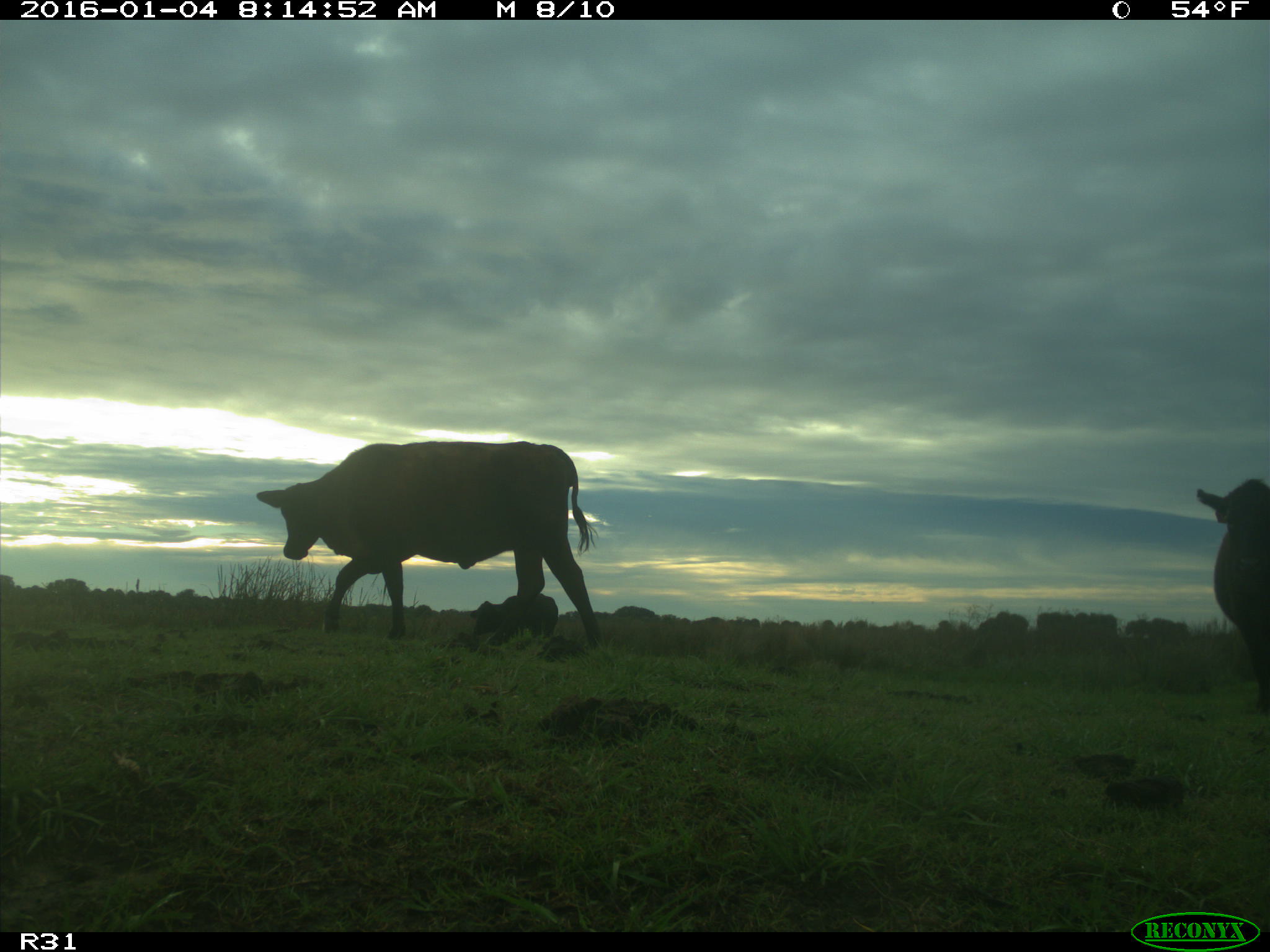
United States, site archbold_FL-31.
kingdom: Animalia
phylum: Chordata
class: Mammalia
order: Artiodactyla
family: Bovidae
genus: Bos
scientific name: Bos taurus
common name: domestic cow